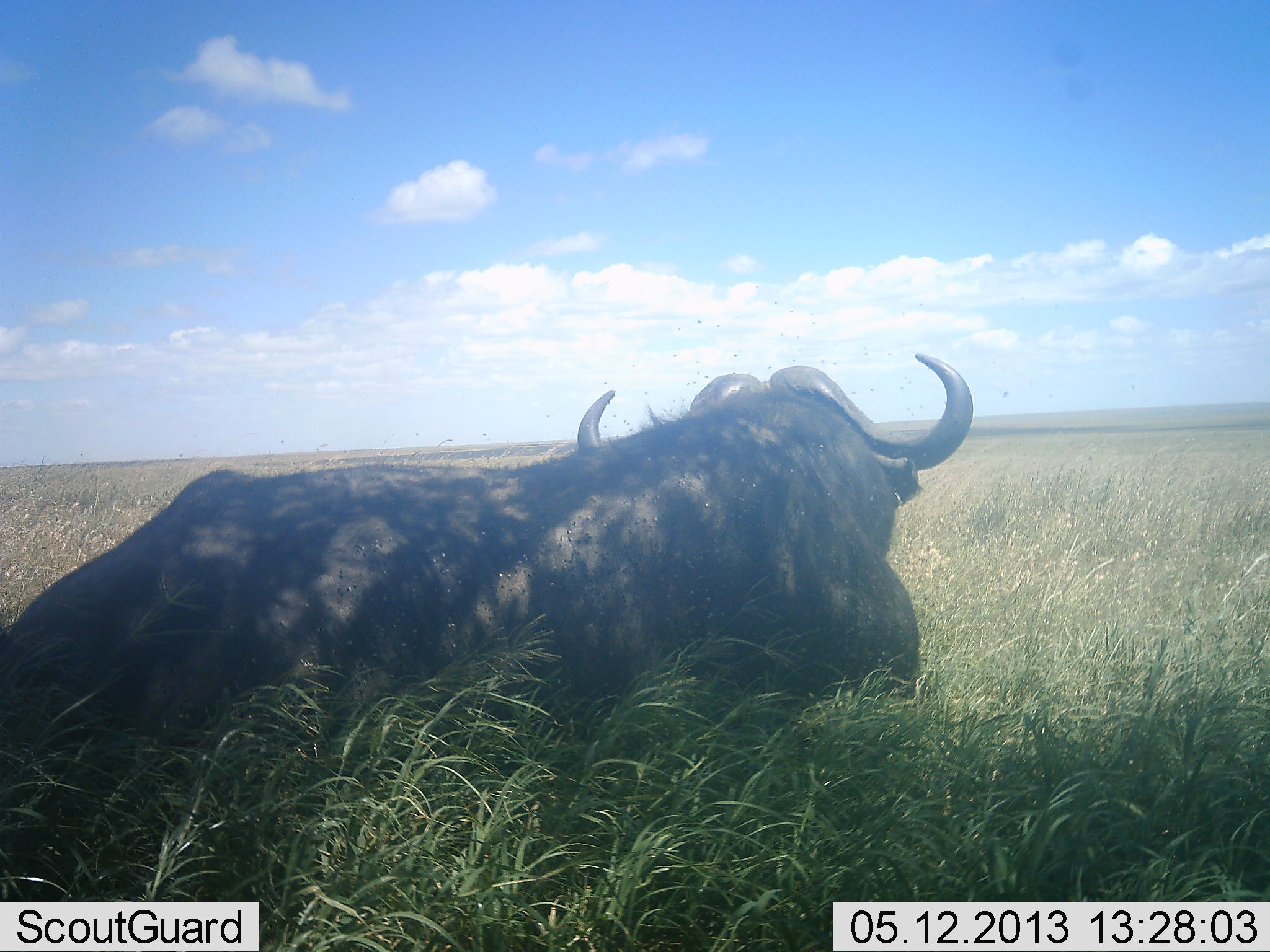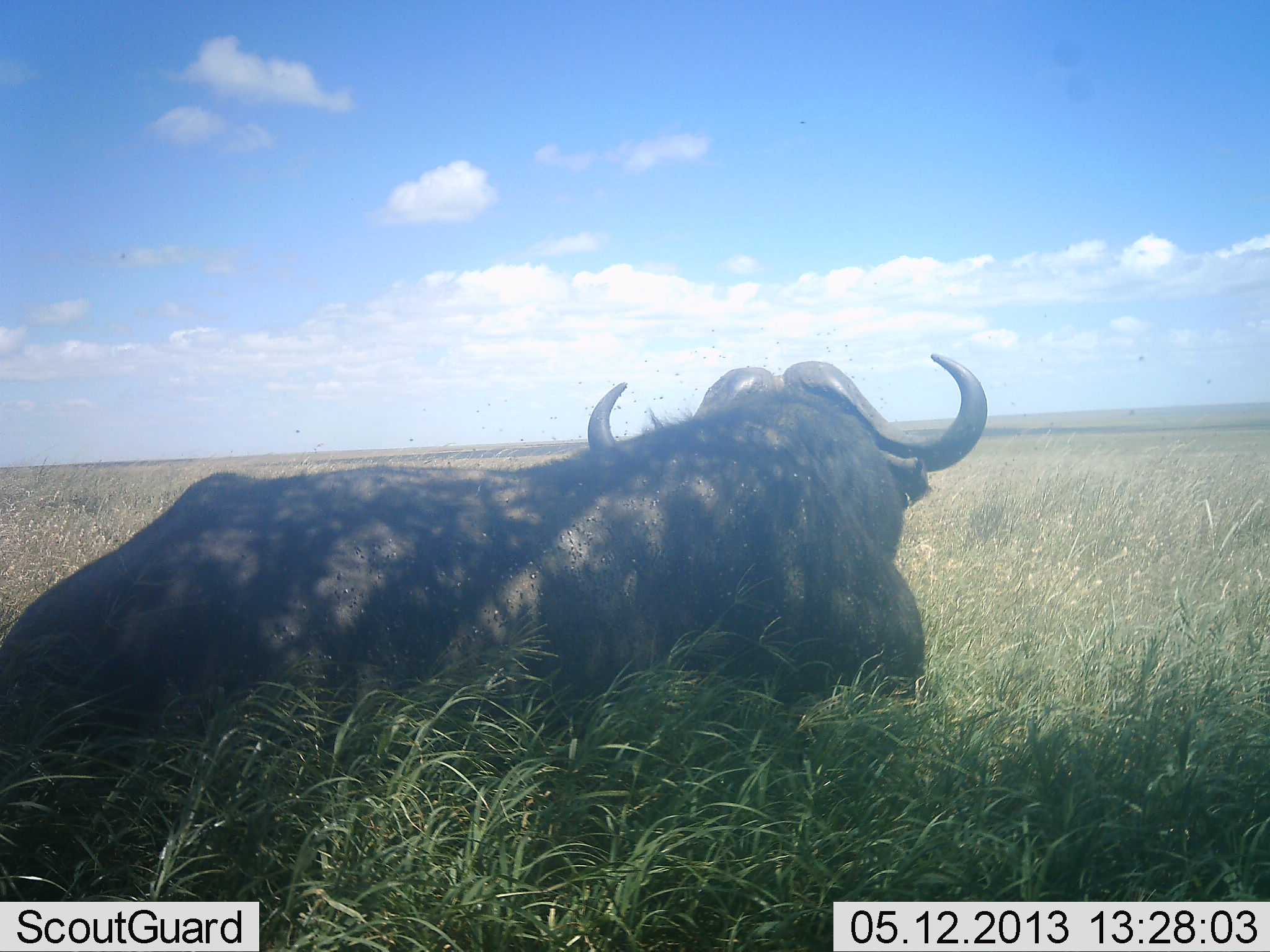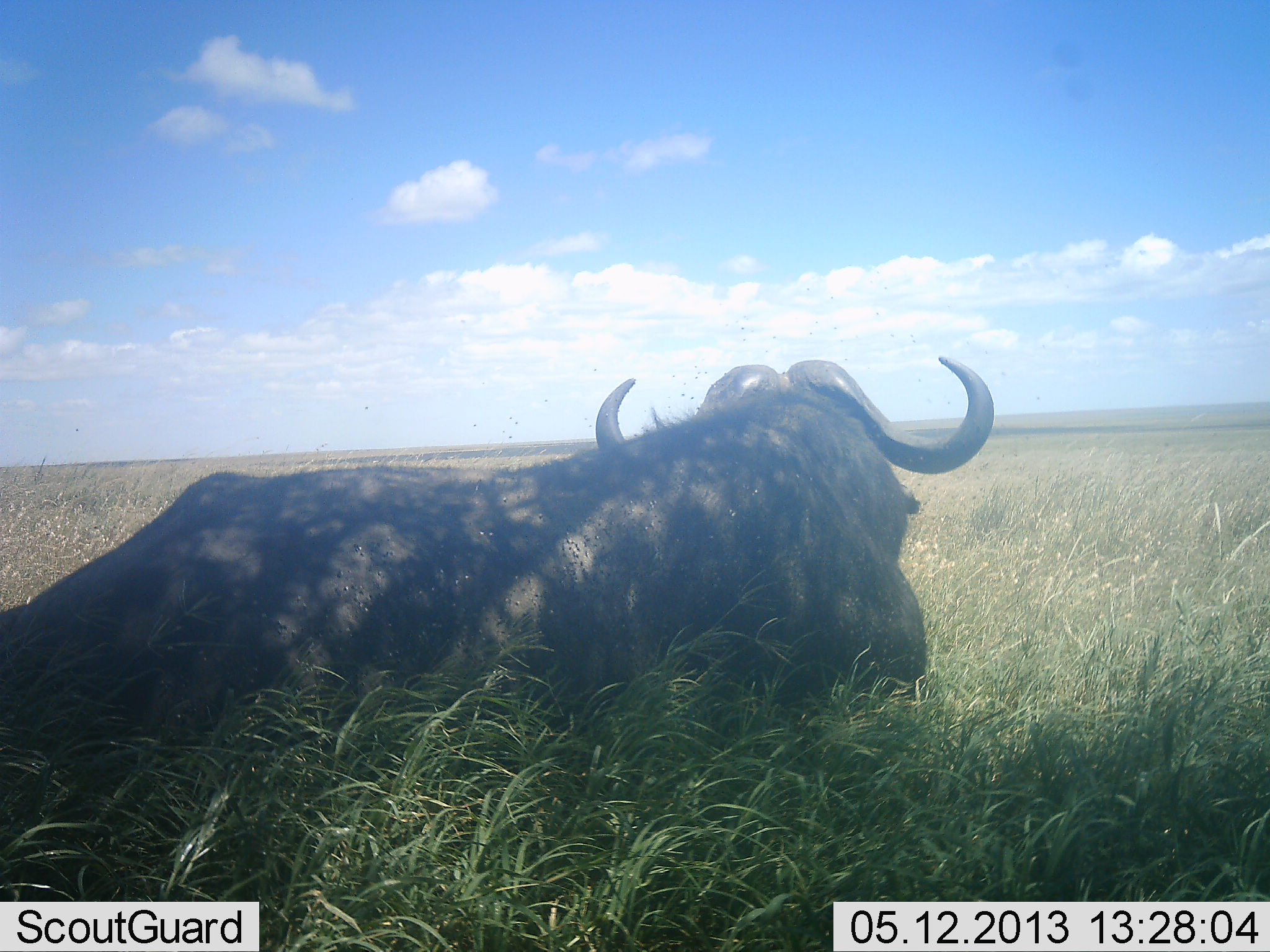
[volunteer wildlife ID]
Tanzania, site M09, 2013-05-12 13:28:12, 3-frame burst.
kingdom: Animalia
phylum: Chordata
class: Mammalia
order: Artiodactyla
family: Bovidae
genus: Syncerus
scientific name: Syncerus caffer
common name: cape buffalo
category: buffalo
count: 1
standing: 4%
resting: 92%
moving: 4%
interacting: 0%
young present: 0%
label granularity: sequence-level